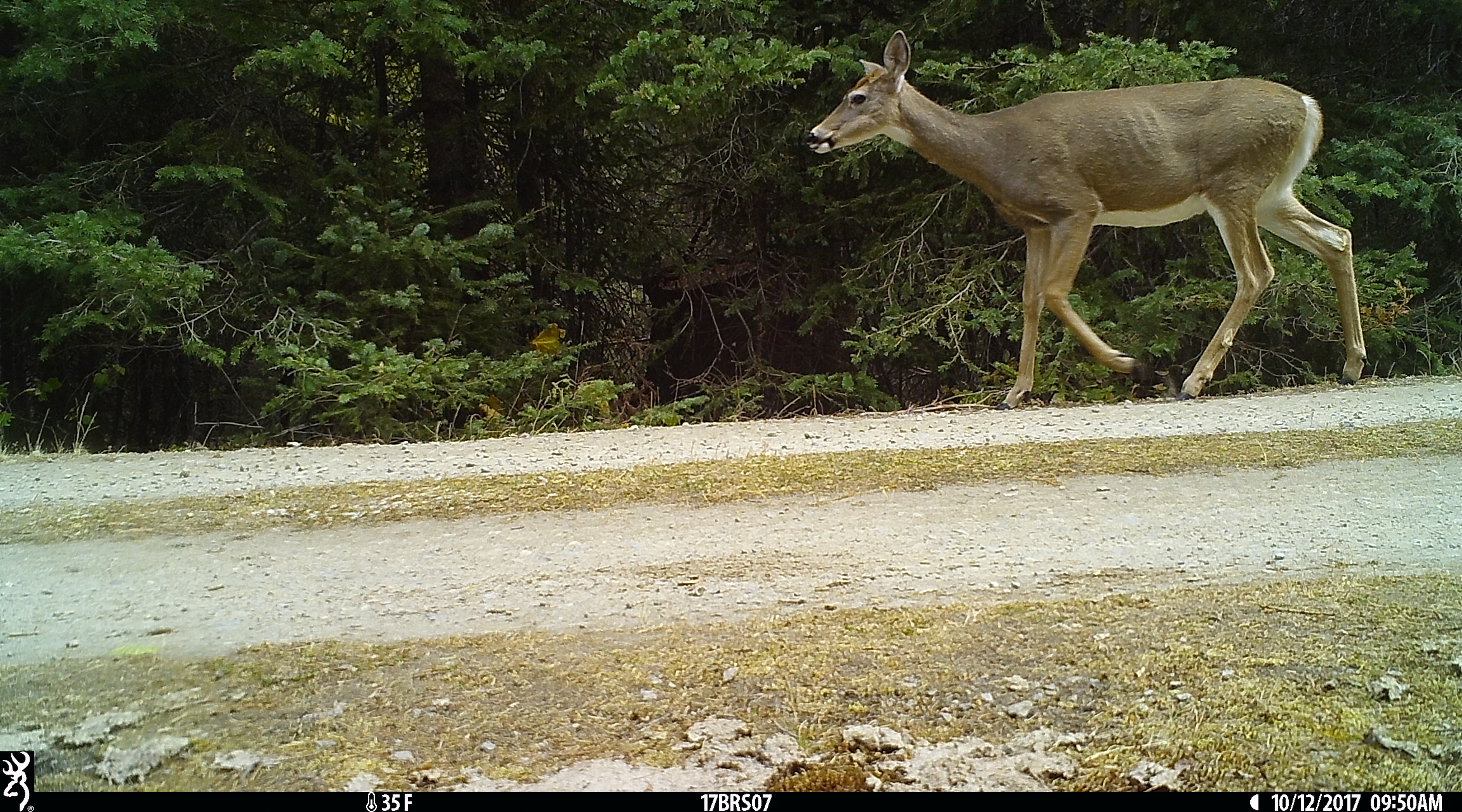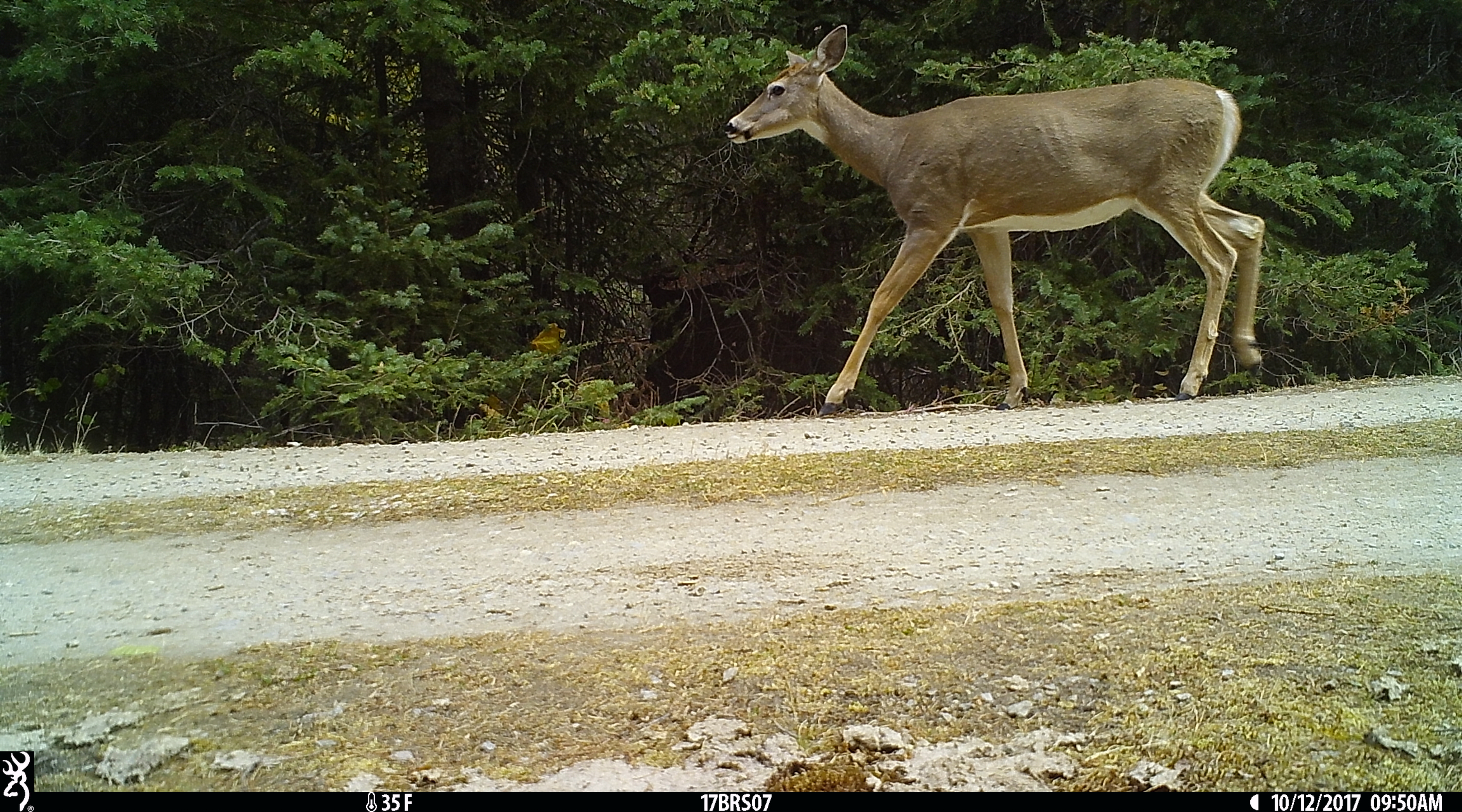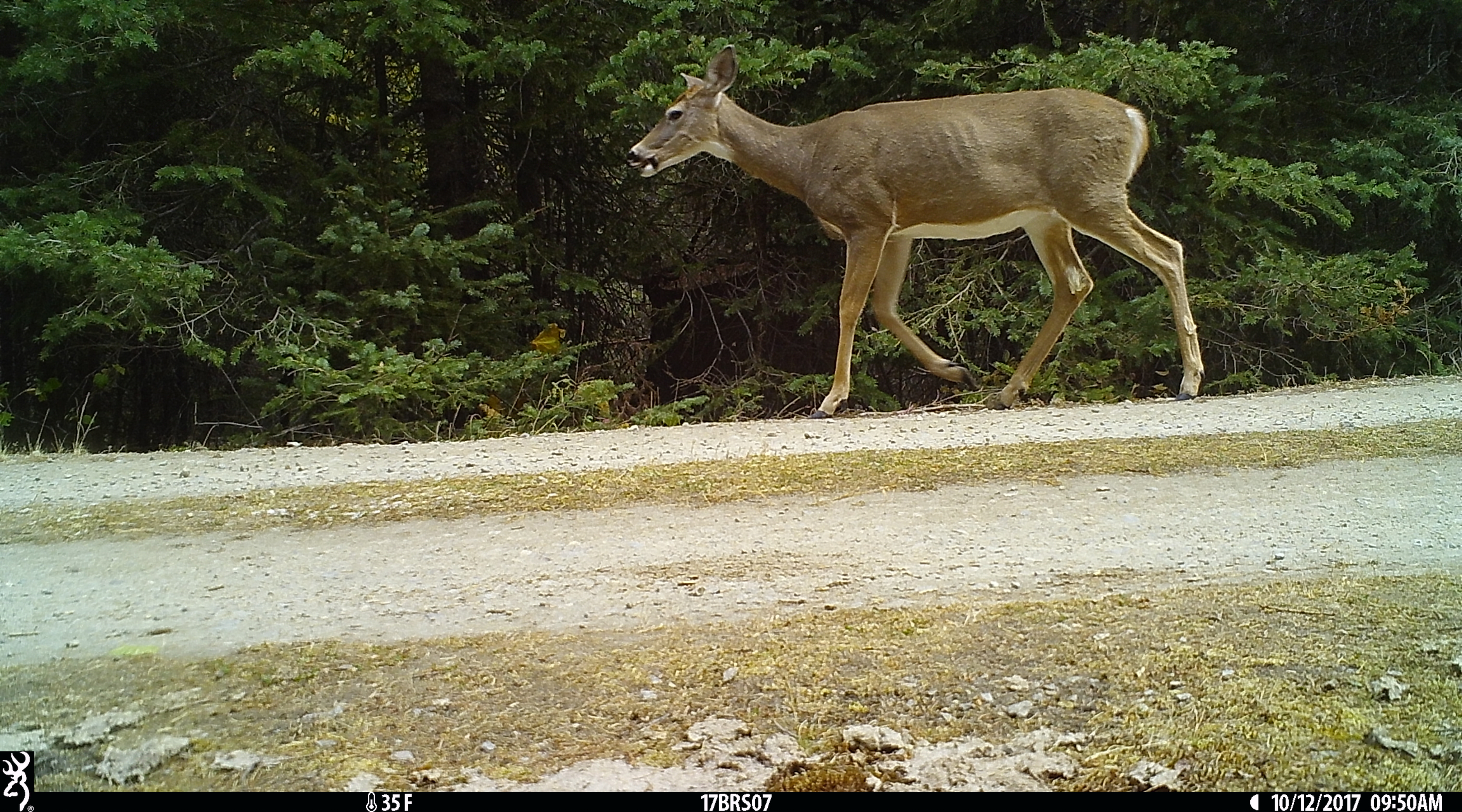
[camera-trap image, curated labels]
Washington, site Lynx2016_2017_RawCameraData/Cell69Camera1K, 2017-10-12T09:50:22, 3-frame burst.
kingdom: Animalia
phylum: Chordata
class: Mammalia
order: Artiodactyla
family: Cervidae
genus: Odocoileus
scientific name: Odocoileus virginianus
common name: white-tailed deer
Odocoileus virginianus (white-tailed deer). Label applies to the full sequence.